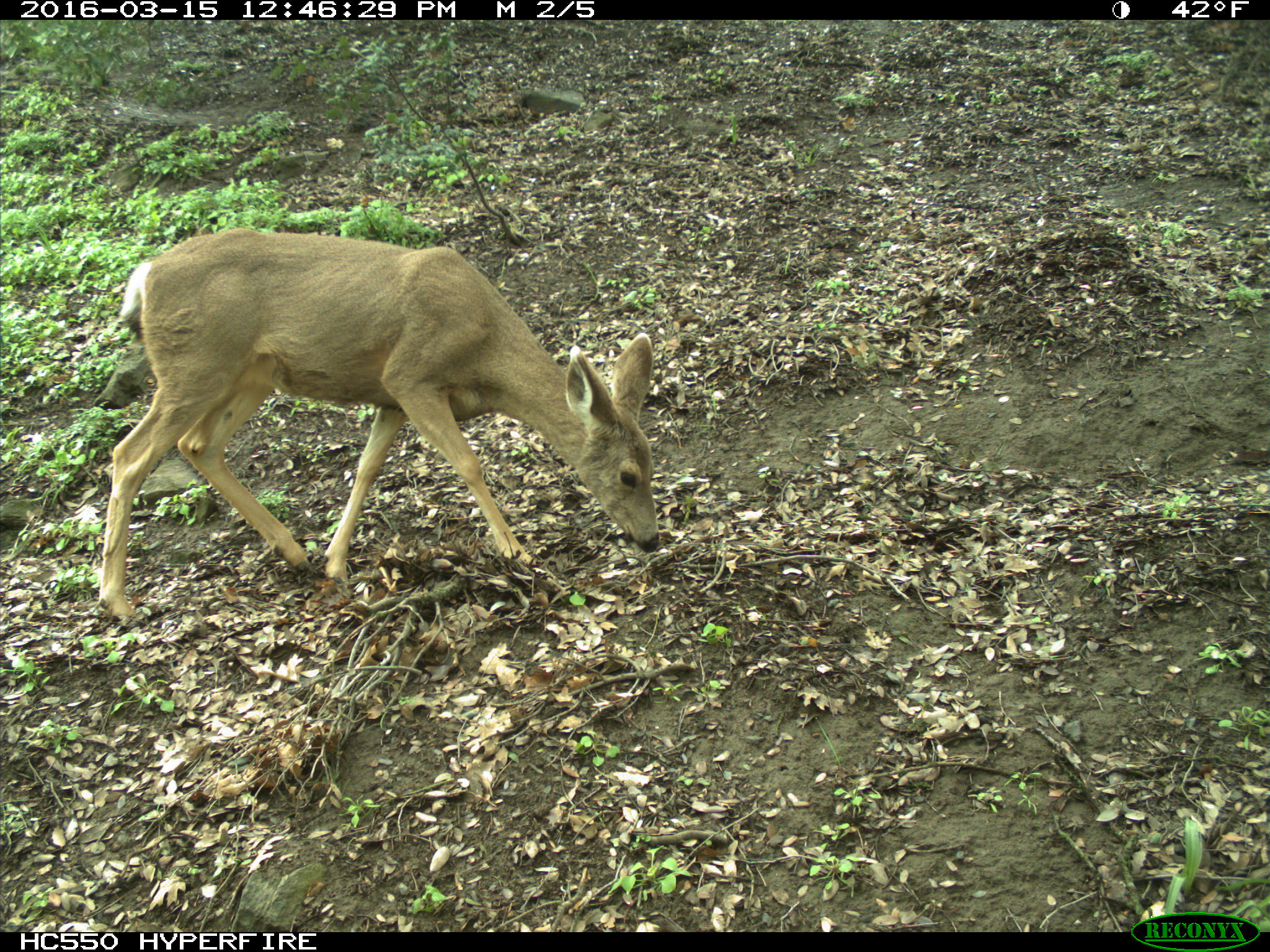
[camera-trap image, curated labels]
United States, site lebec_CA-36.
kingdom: Animalia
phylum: Chordata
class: Mammalia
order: Artiodactyla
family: Cervidae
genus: Odocoileus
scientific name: Odocoileus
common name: deer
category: unidentified deer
Unidentified deer (deer) (Odocoileus).